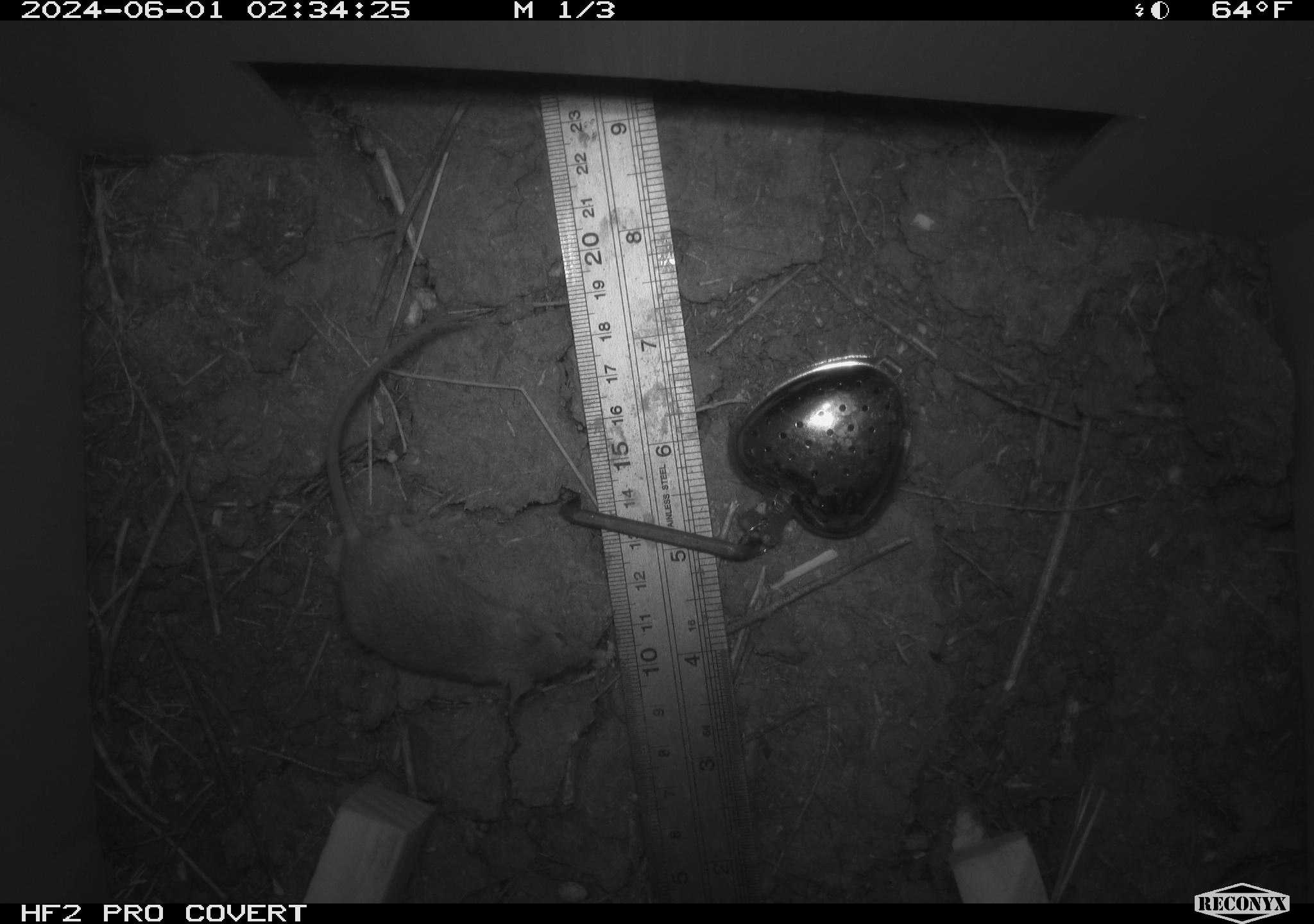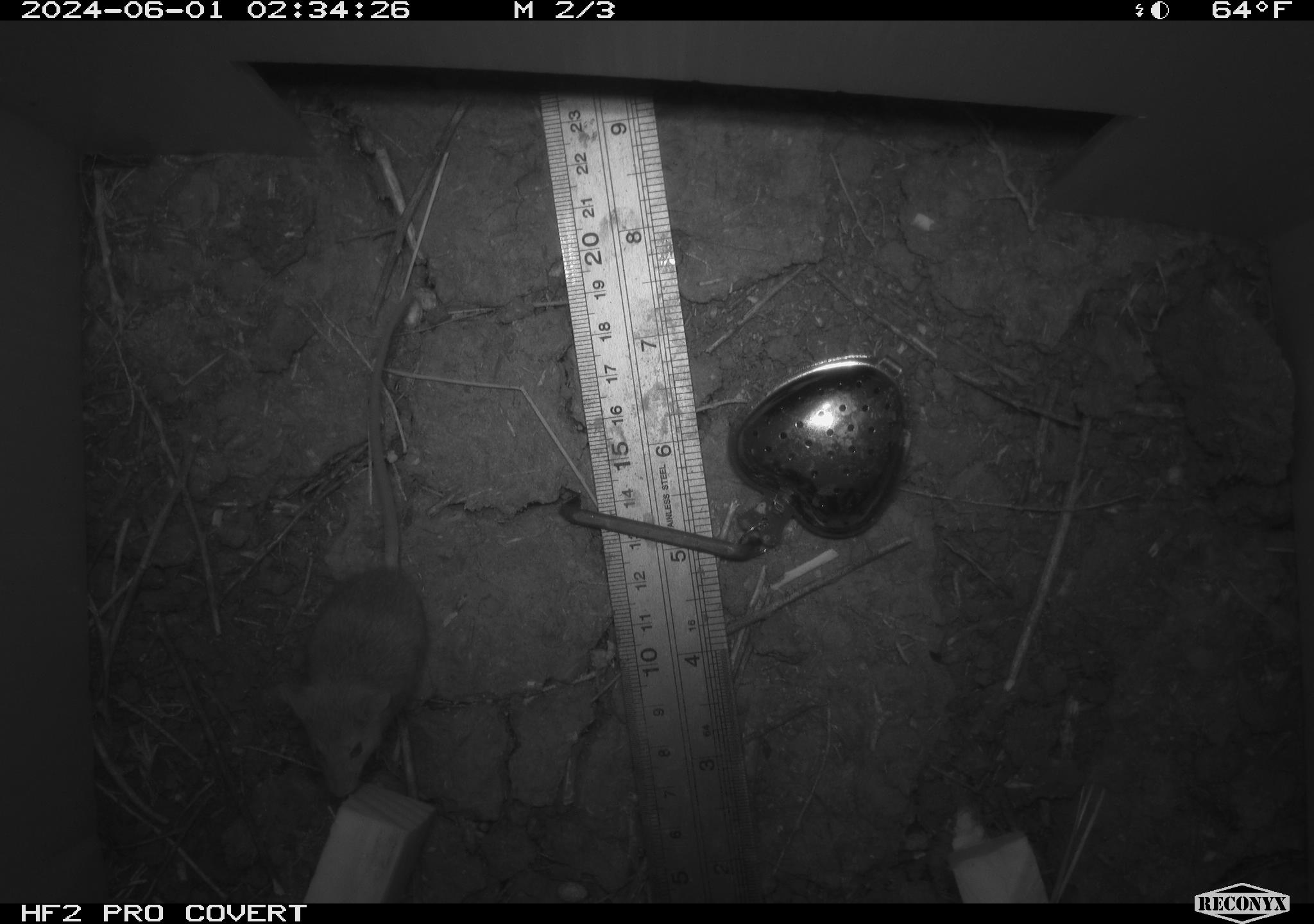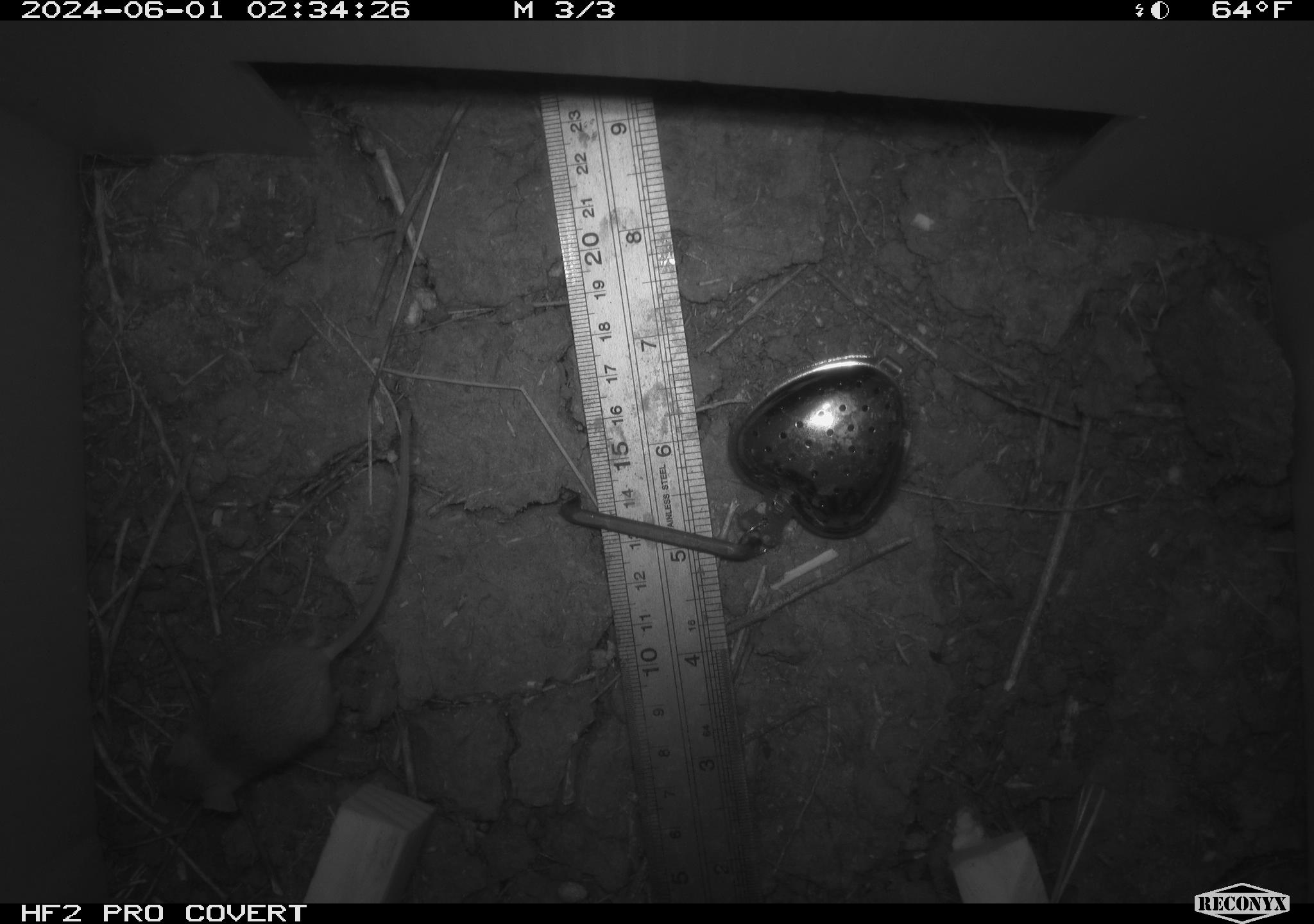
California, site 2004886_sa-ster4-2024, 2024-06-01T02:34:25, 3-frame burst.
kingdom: Animalia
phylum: Chordata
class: Mammalia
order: Rodentia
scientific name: Rodentia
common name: mouse species